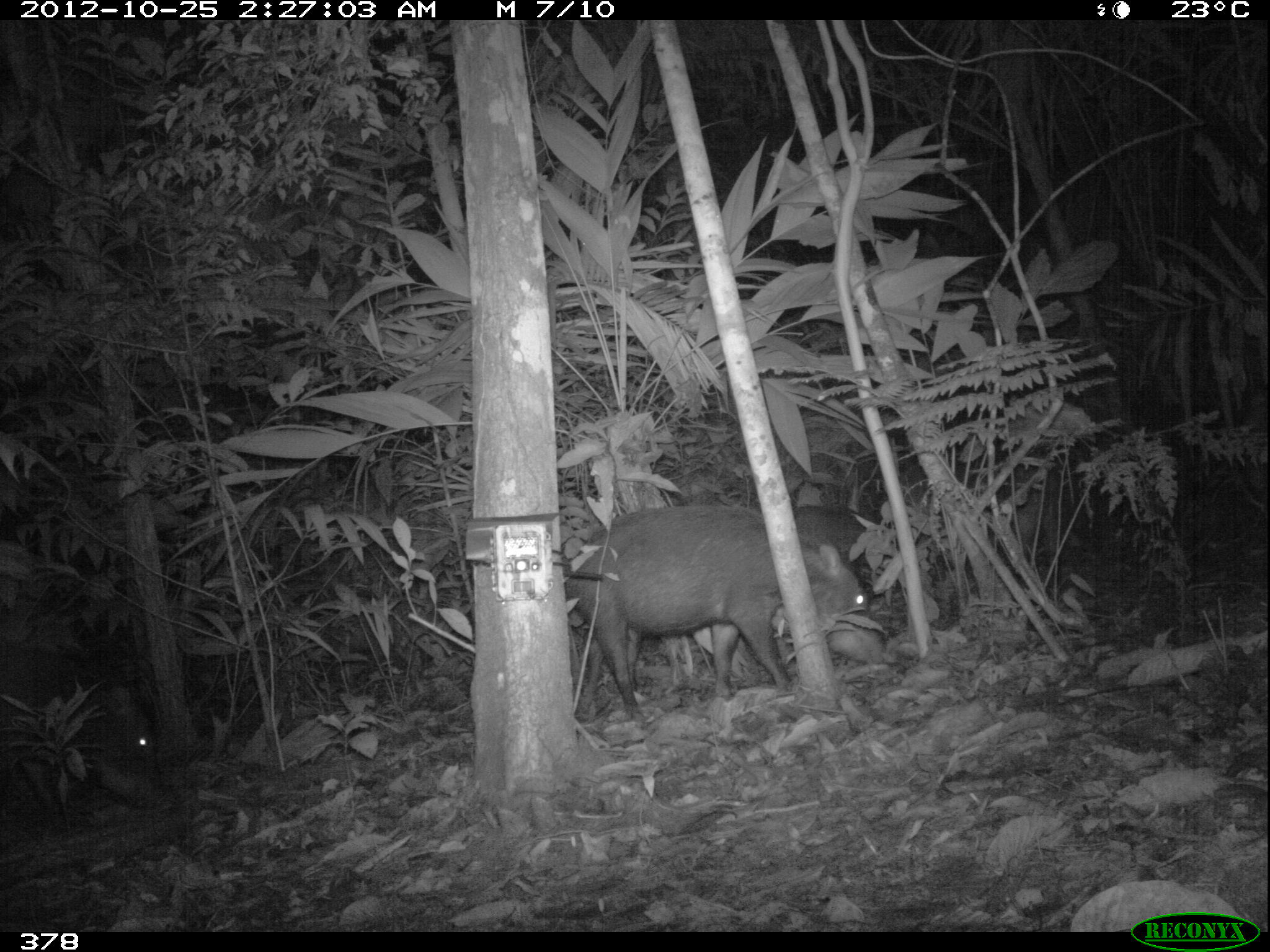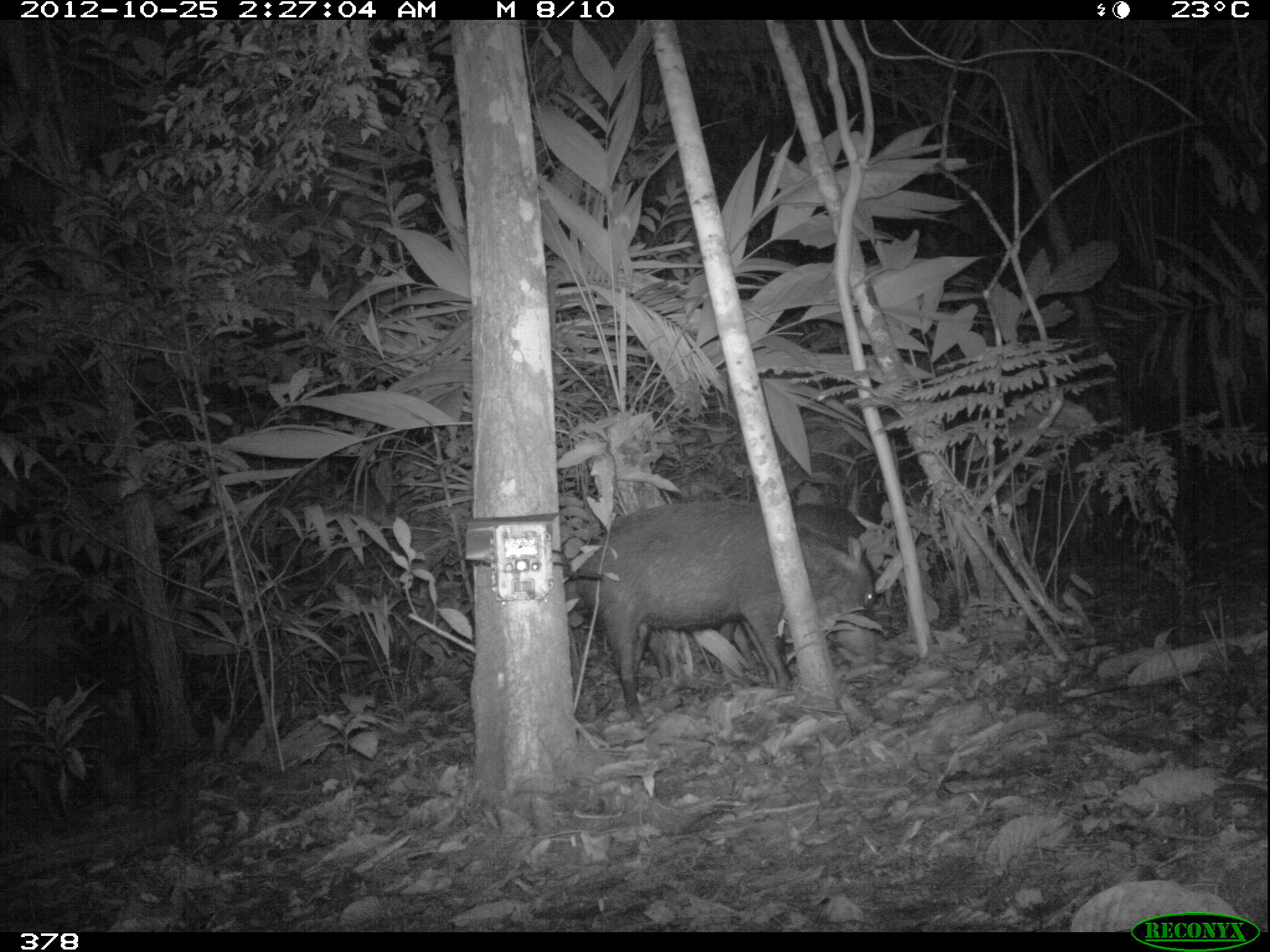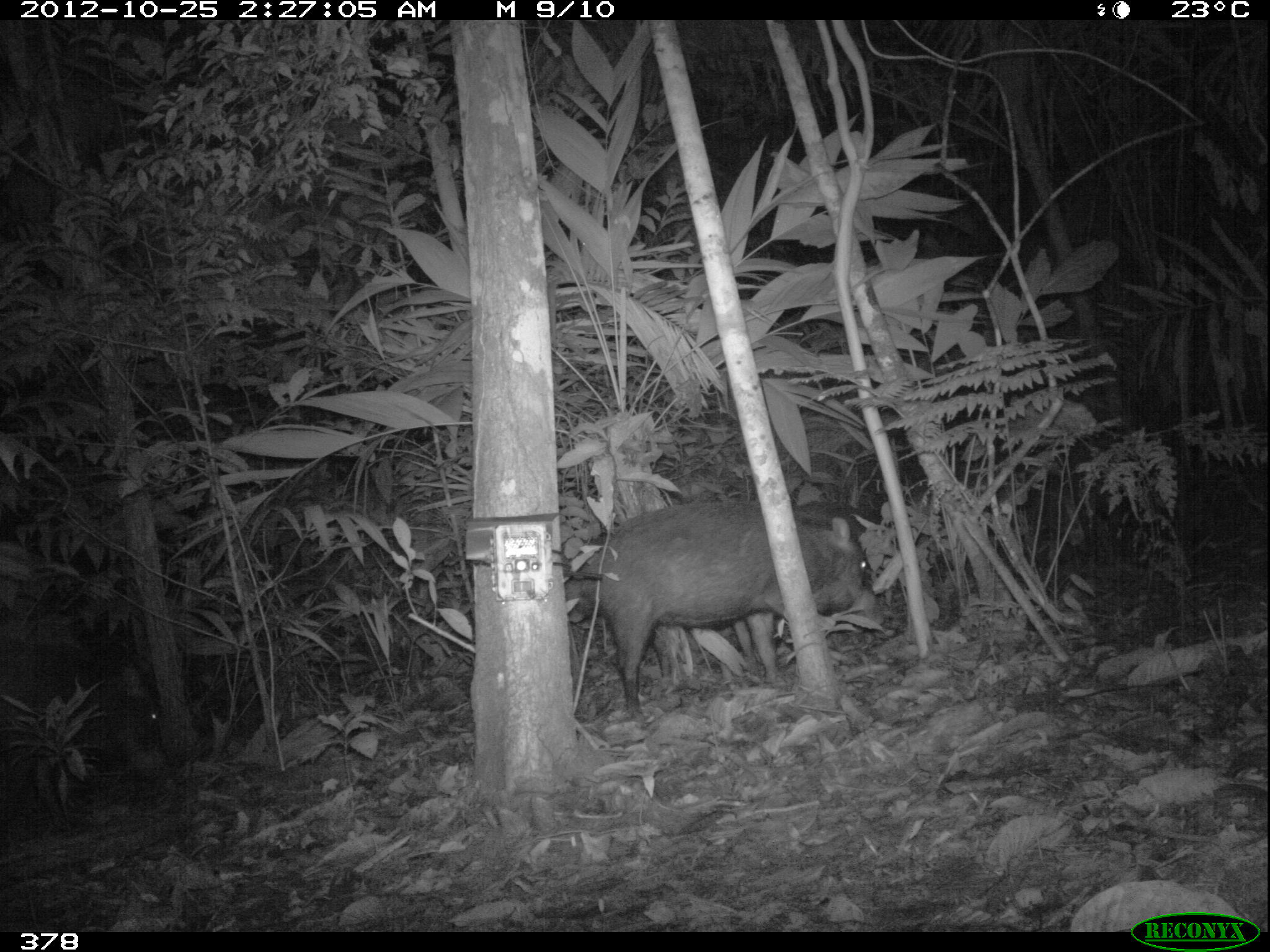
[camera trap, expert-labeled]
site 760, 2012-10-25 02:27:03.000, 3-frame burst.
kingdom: Animalia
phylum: Chordata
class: Mammalia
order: Artiodactyla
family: Tayassuidae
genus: Tayassu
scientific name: Tayassu pecari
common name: white-lipped peccary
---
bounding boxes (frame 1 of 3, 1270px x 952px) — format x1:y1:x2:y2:
tayassu pecari: 569:506:890:723; 0:643:173:816; 560:607:798:732; 902:446:1084:572; 790:505:881:567